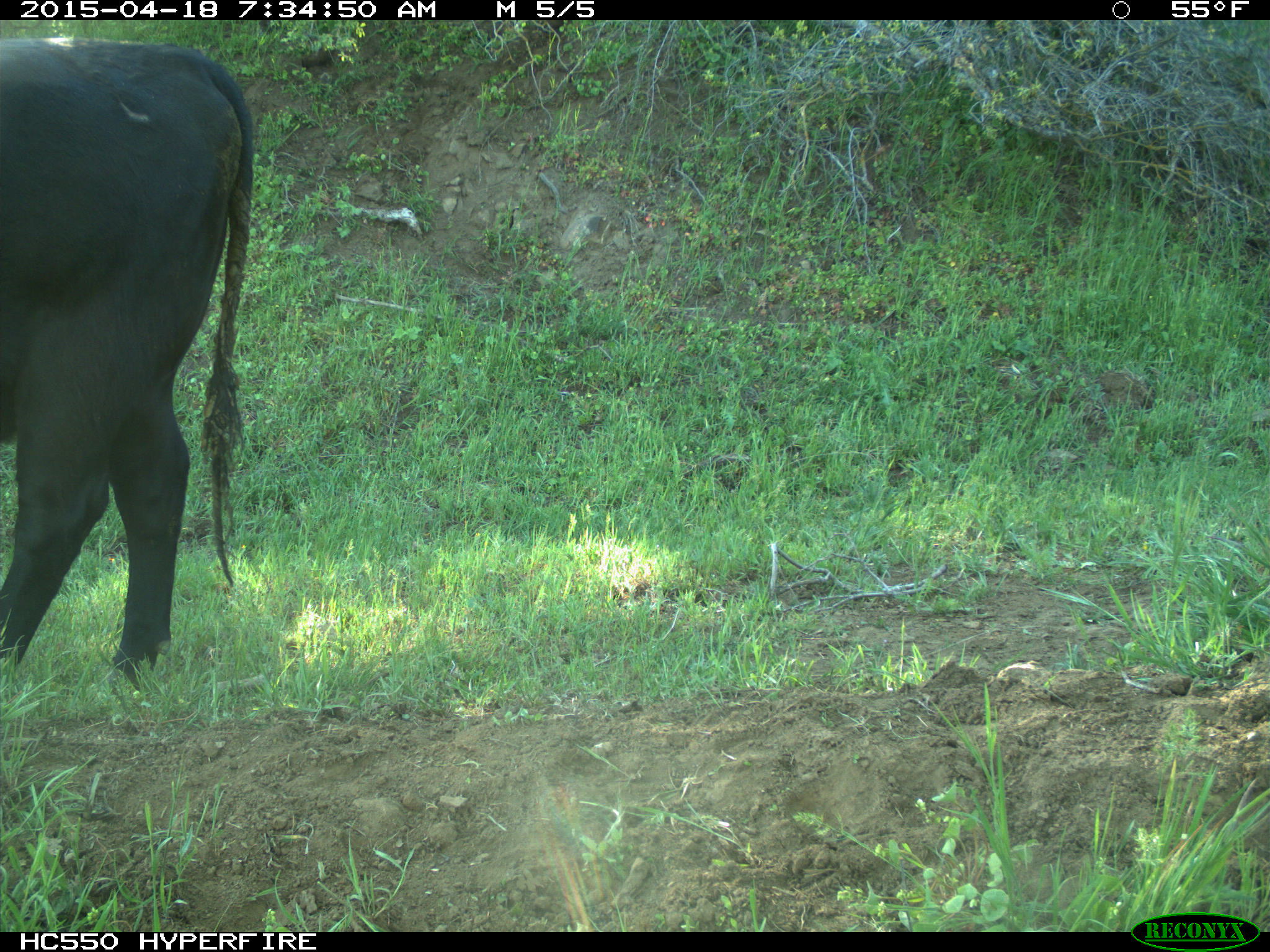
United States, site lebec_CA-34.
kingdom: Animalia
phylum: Chordata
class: Mammalia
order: Artiodactyla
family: Bovidae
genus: Bos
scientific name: Bos taurus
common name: domestic cow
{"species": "Bos taurus (domestic cow)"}